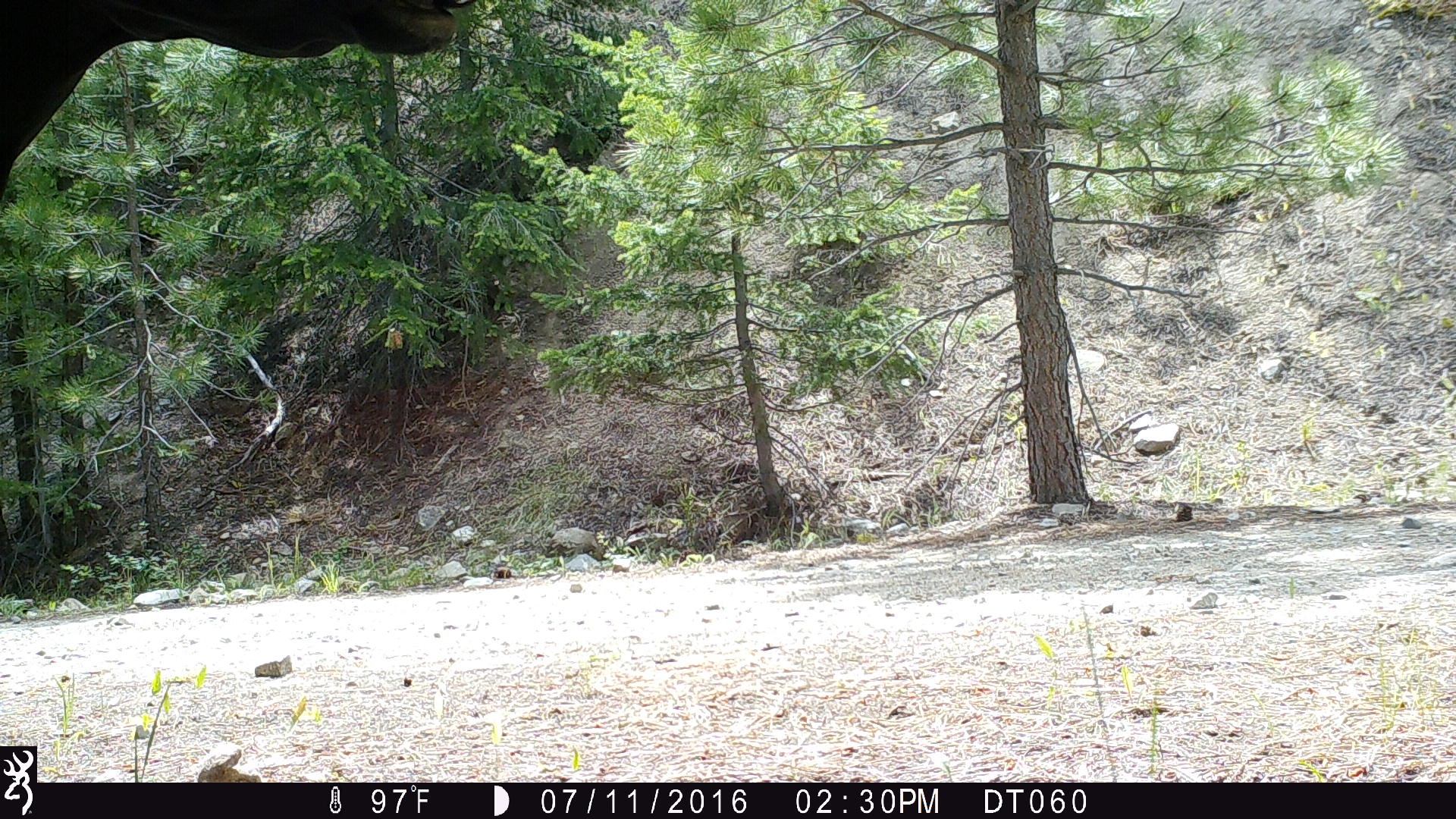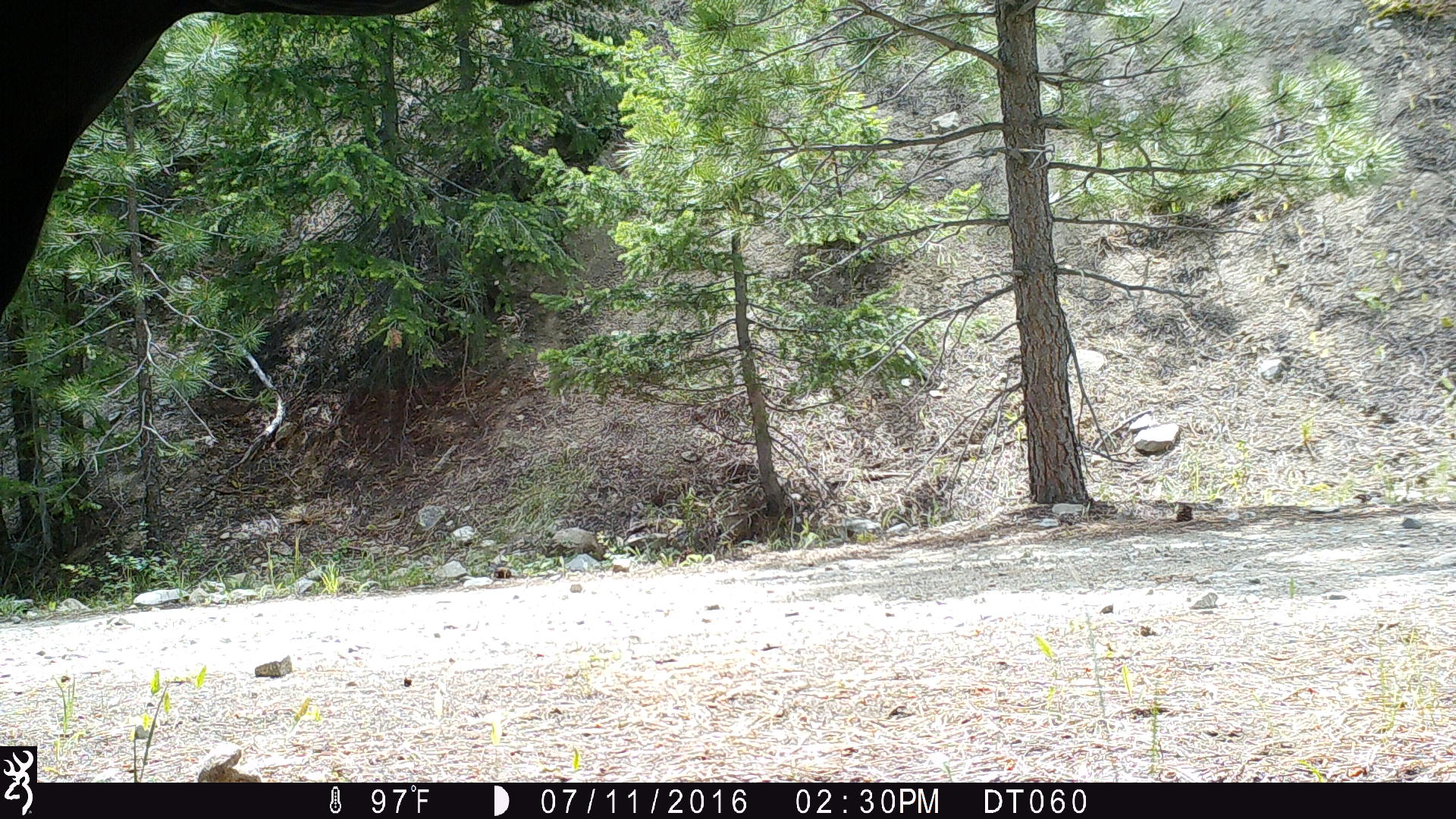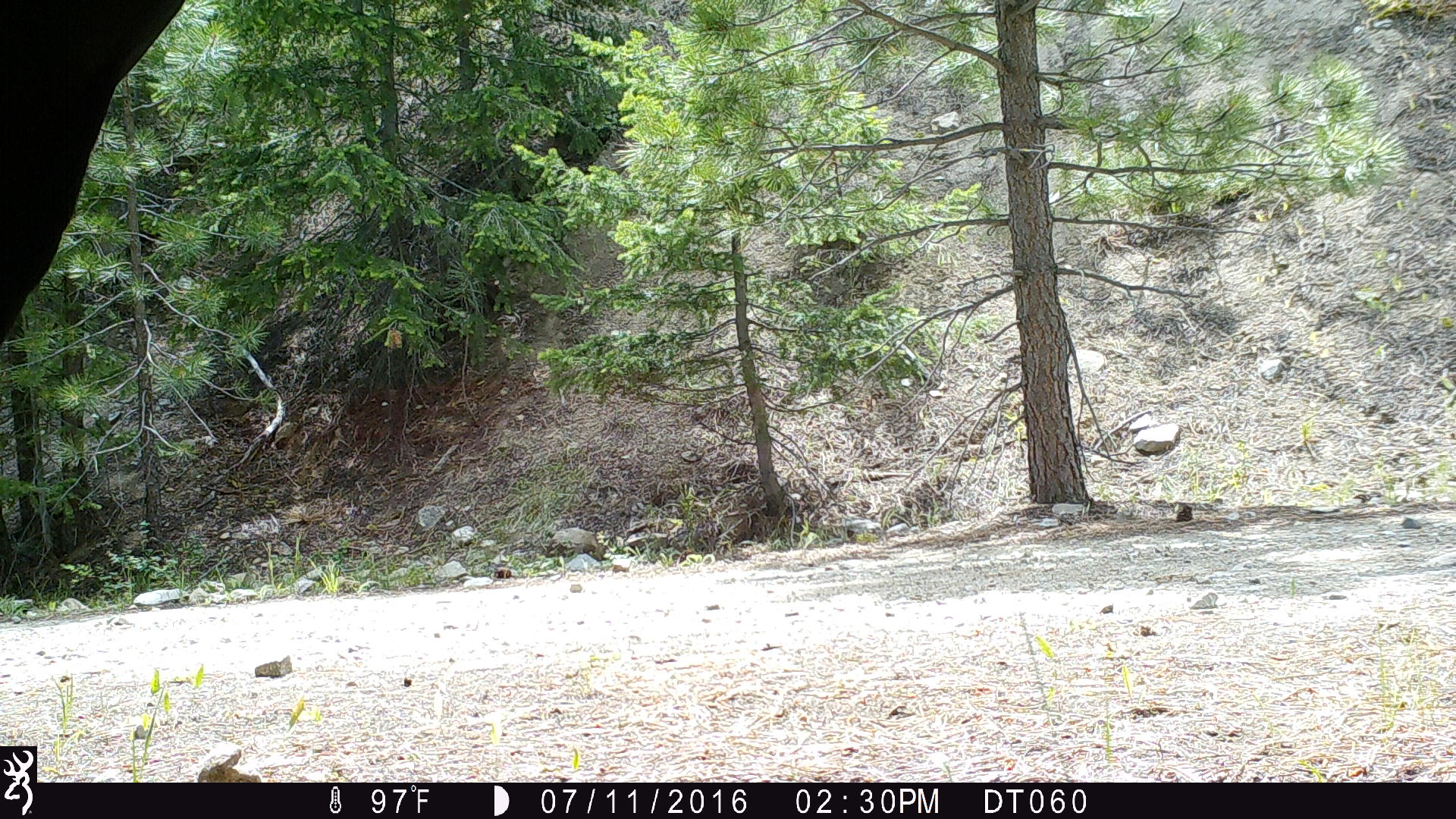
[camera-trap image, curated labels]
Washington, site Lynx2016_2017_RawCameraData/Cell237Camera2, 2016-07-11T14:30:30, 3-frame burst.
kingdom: Animalia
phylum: Chordata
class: Mammalia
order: Artiodactyla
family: Bovidae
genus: Bos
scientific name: Bos taurus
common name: domestic cattle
Domestic cattle (Bos taurus). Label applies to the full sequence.